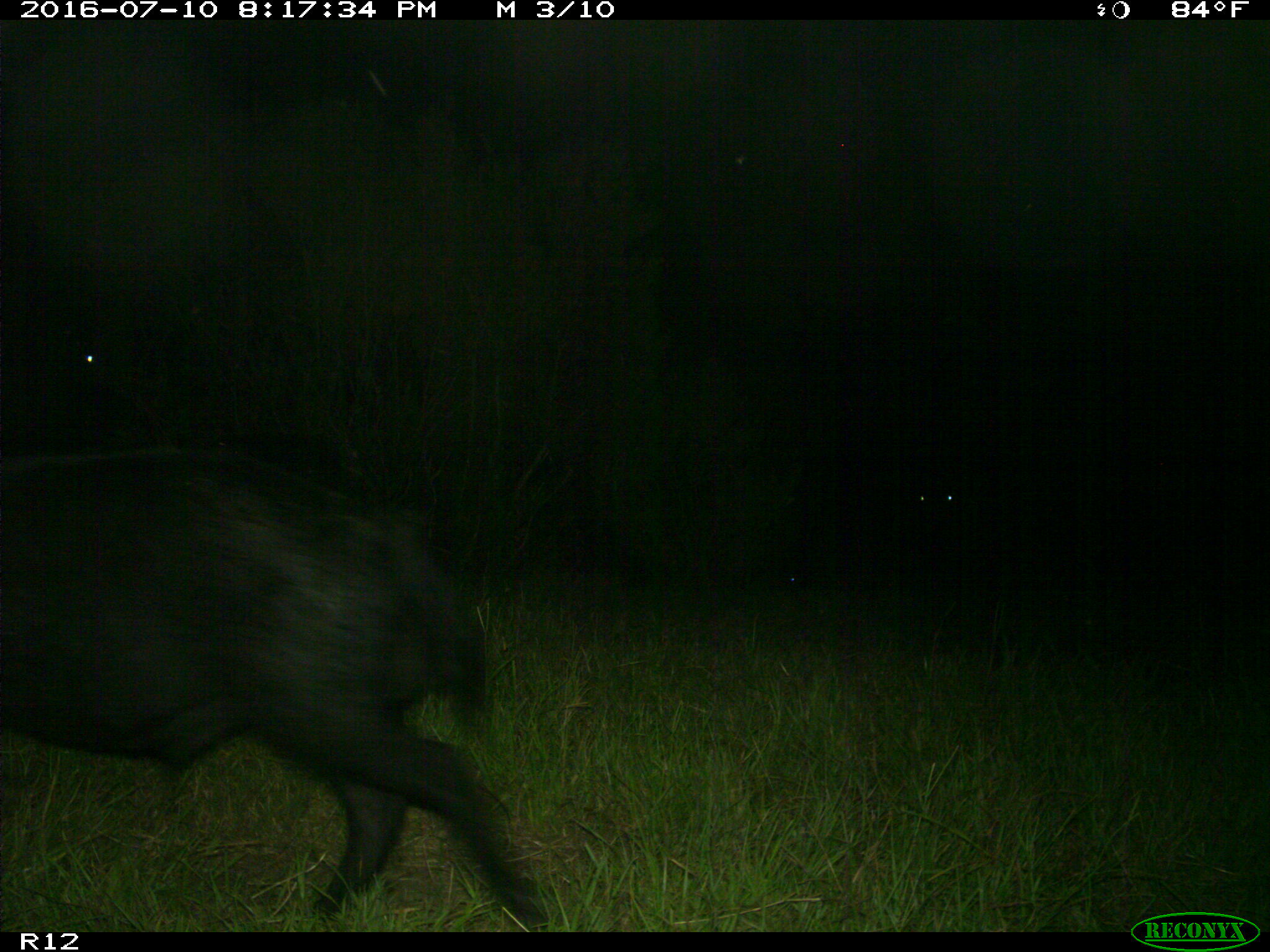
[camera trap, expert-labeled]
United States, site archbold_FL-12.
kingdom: Animalia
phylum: Chordata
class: Mammalia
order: Artiodactyla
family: Suidae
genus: Sus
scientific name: Sus scrofa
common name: wild boar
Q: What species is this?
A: Sus scrofa (wild boar).